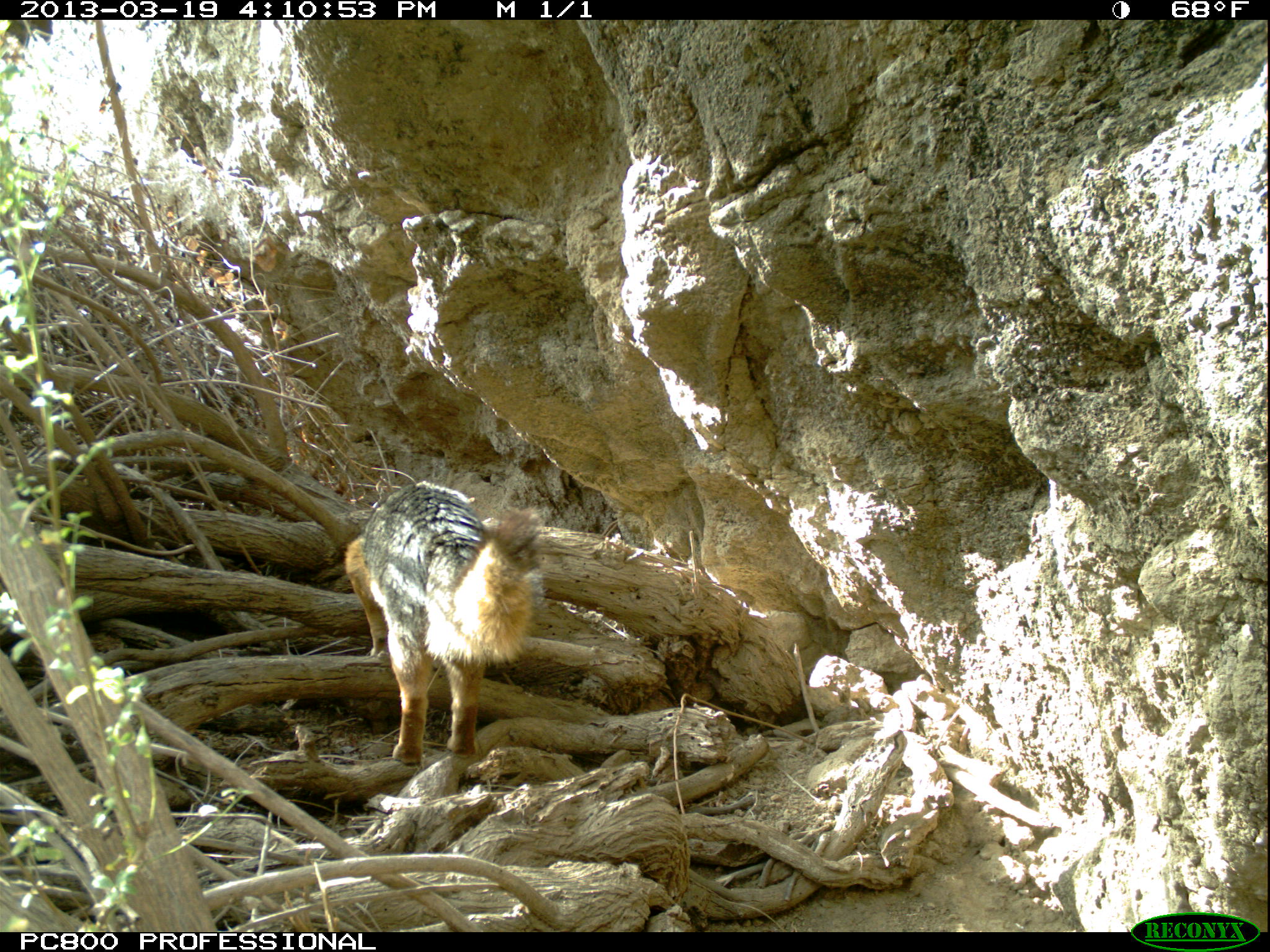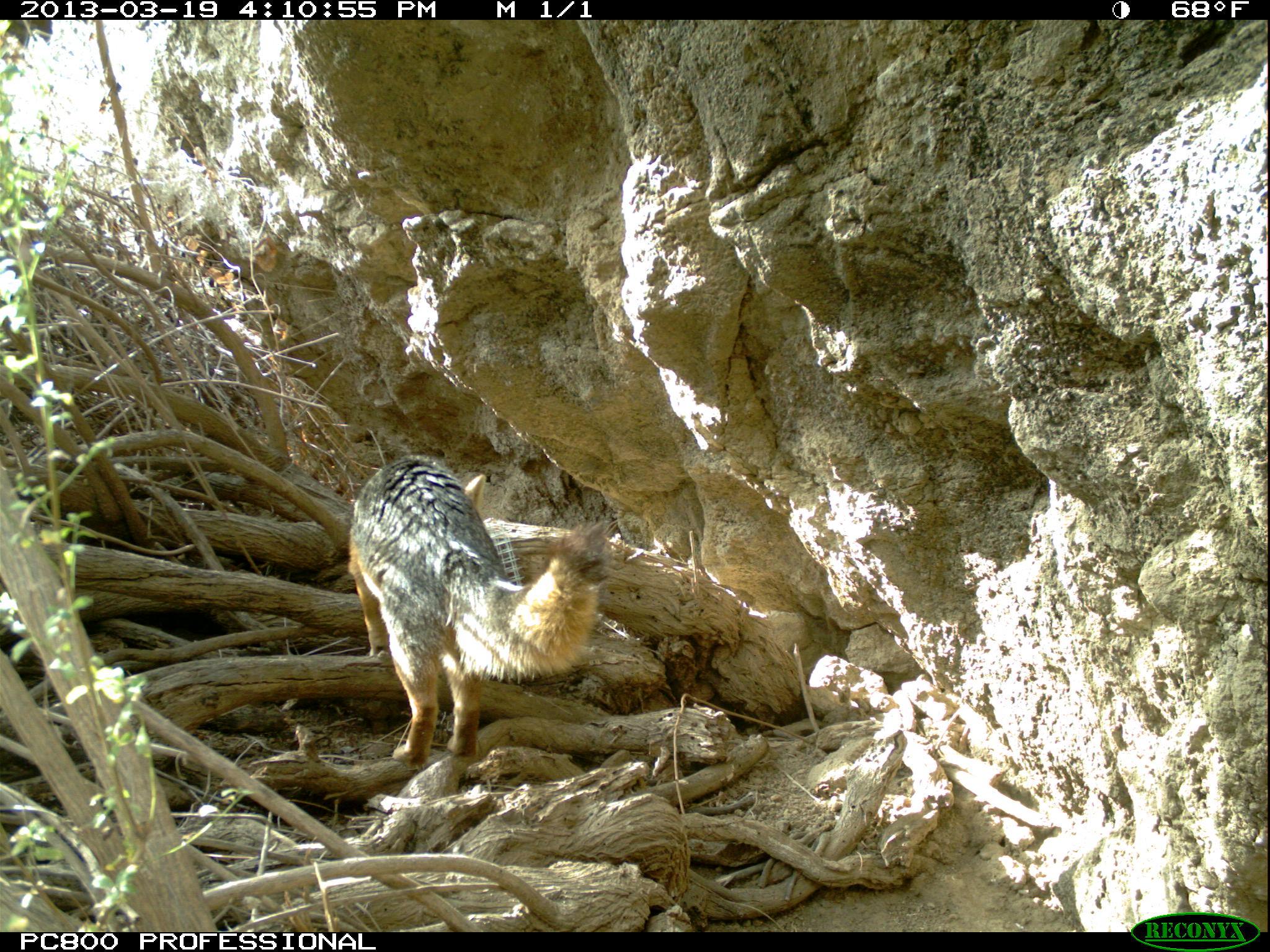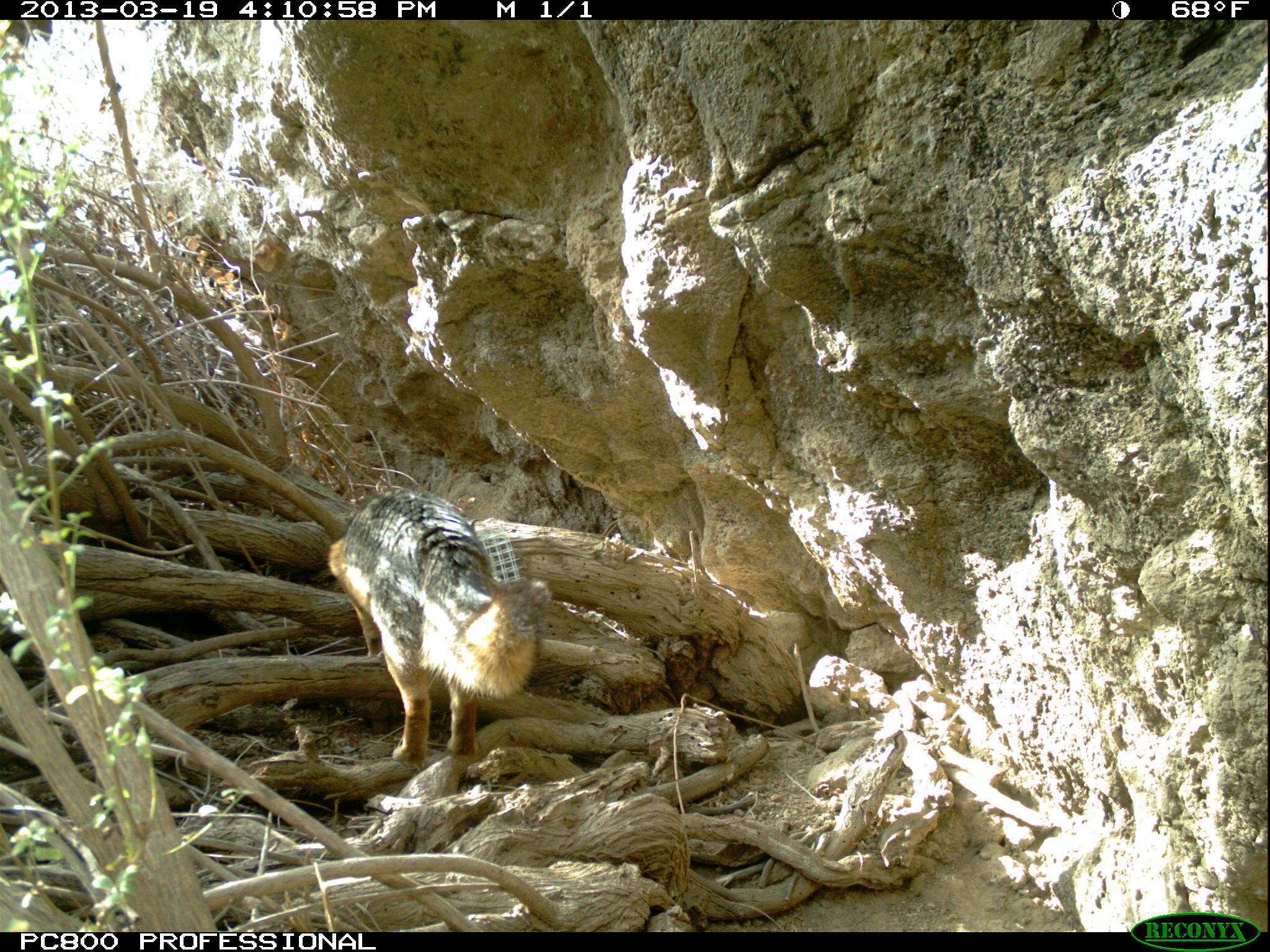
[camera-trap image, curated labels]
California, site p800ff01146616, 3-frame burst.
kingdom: Animalia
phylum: Chordata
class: Mammalia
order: Carnivora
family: Canidae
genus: Urocyon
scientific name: Urocyon littoralis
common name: island fox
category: fox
Fox (island fox) (Urocyon littoralis).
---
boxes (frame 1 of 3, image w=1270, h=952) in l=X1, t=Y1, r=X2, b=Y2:
fox: l=345, t=480, r=535, b=767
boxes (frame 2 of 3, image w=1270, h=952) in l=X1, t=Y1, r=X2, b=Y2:
fox: l=345, t=451, r=614, b=765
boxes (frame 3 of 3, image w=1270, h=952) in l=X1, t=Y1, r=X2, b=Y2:
fox: l=327, t=487, r=551, b=767